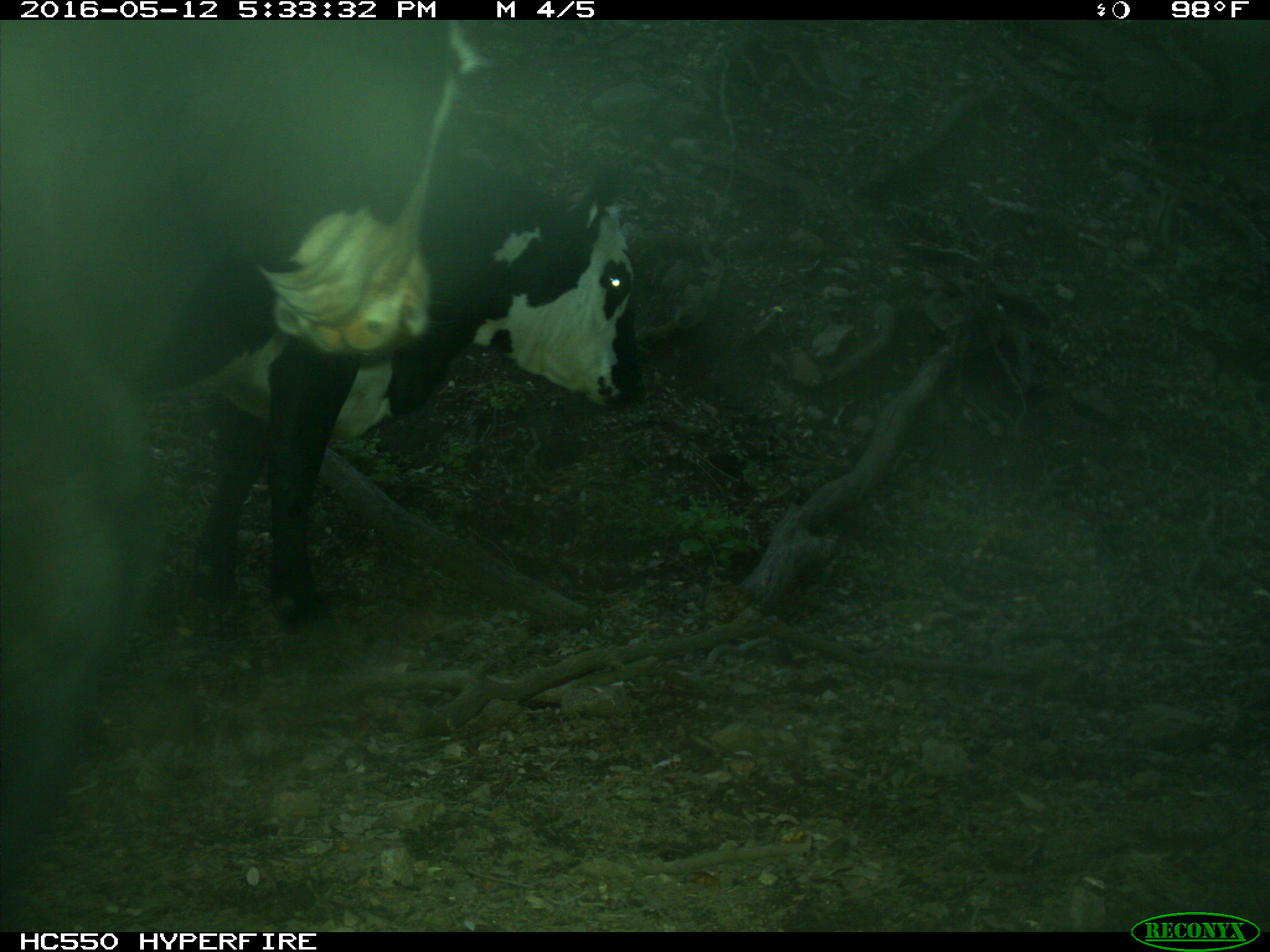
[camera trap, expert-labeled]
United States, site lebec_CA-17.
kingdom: Animalia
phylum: Chordata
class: Mammalia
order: Artiodactyla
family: Bovidae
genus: Bos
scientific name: Bos taurus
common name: domestic cow